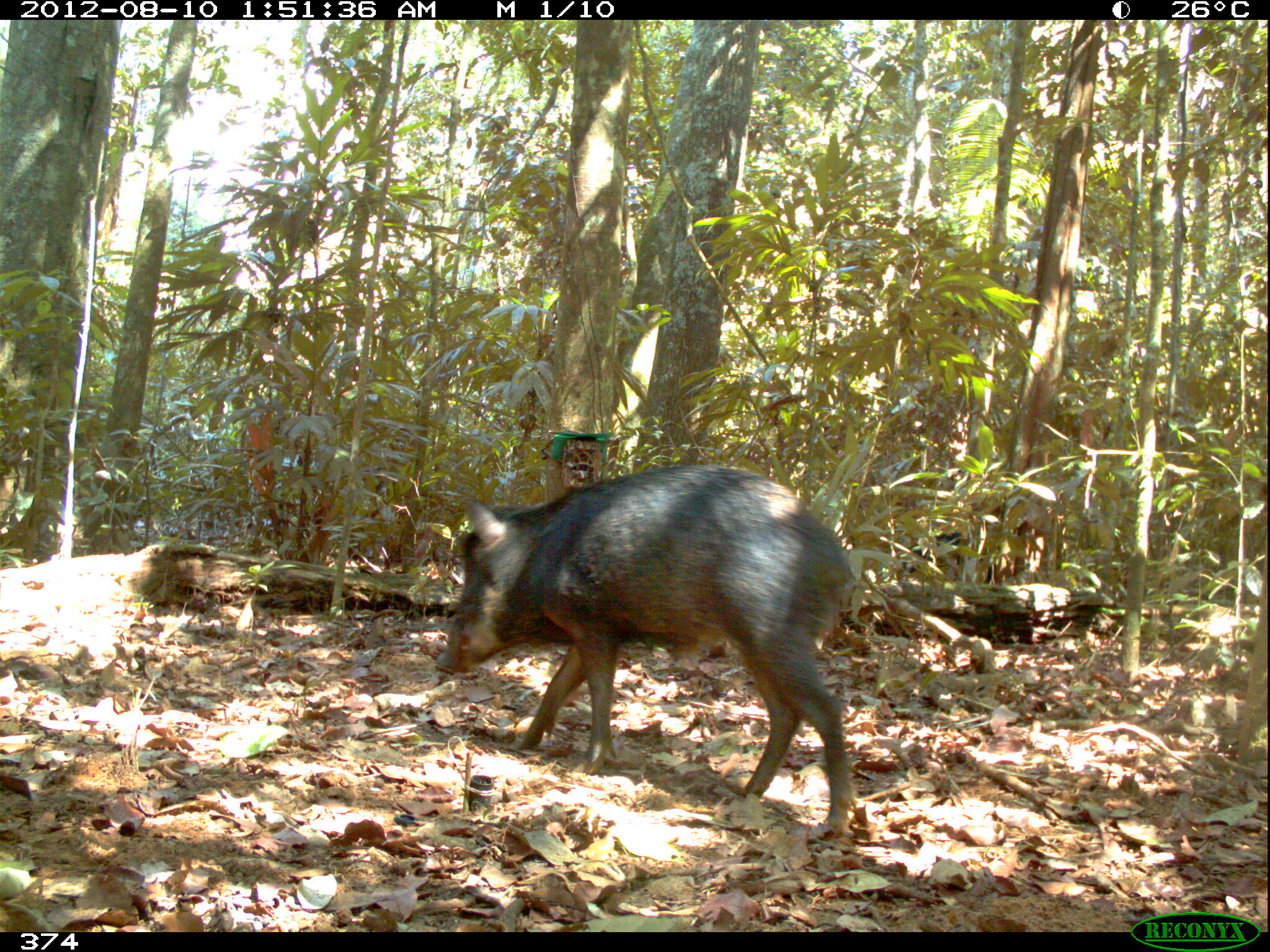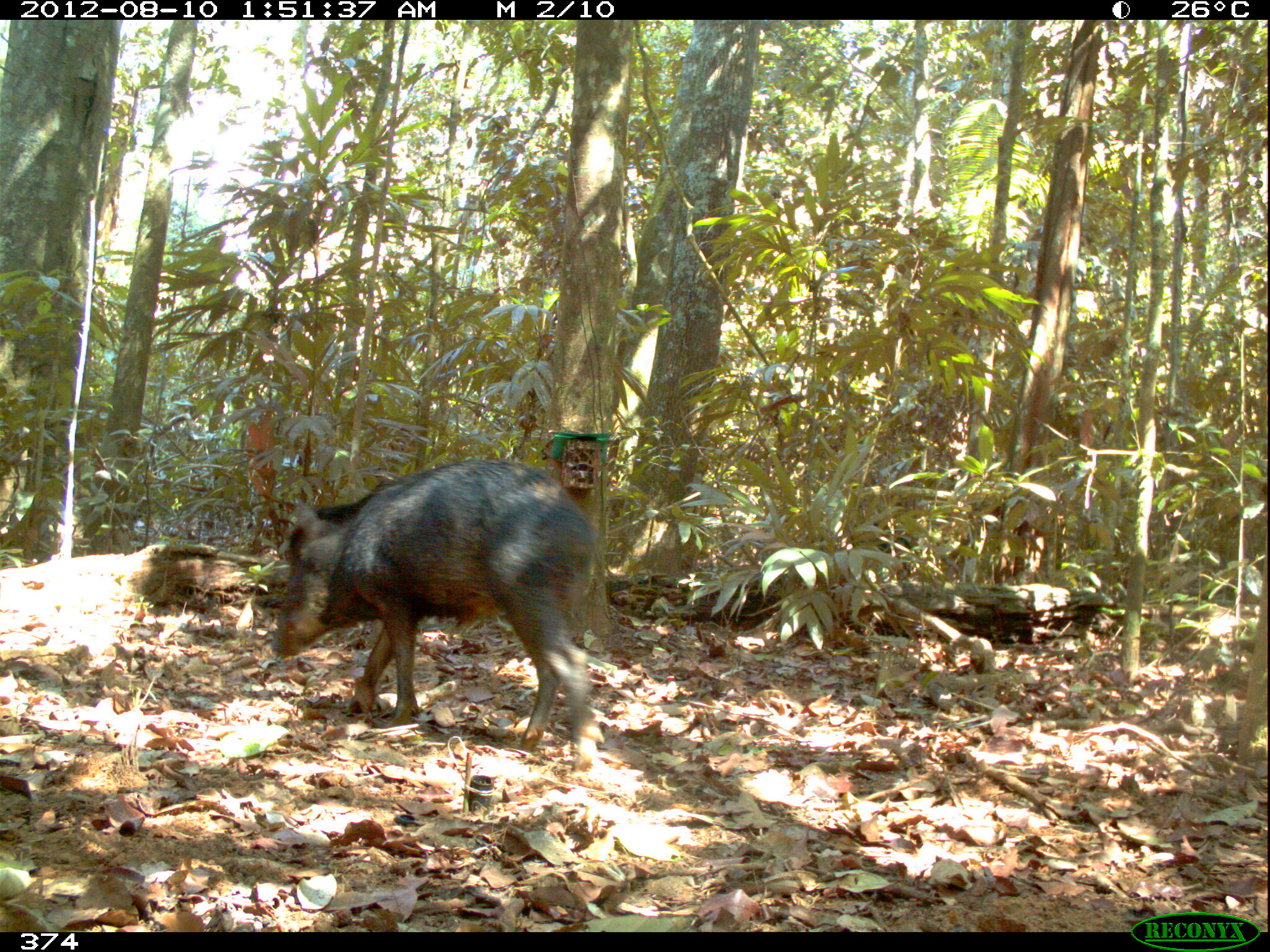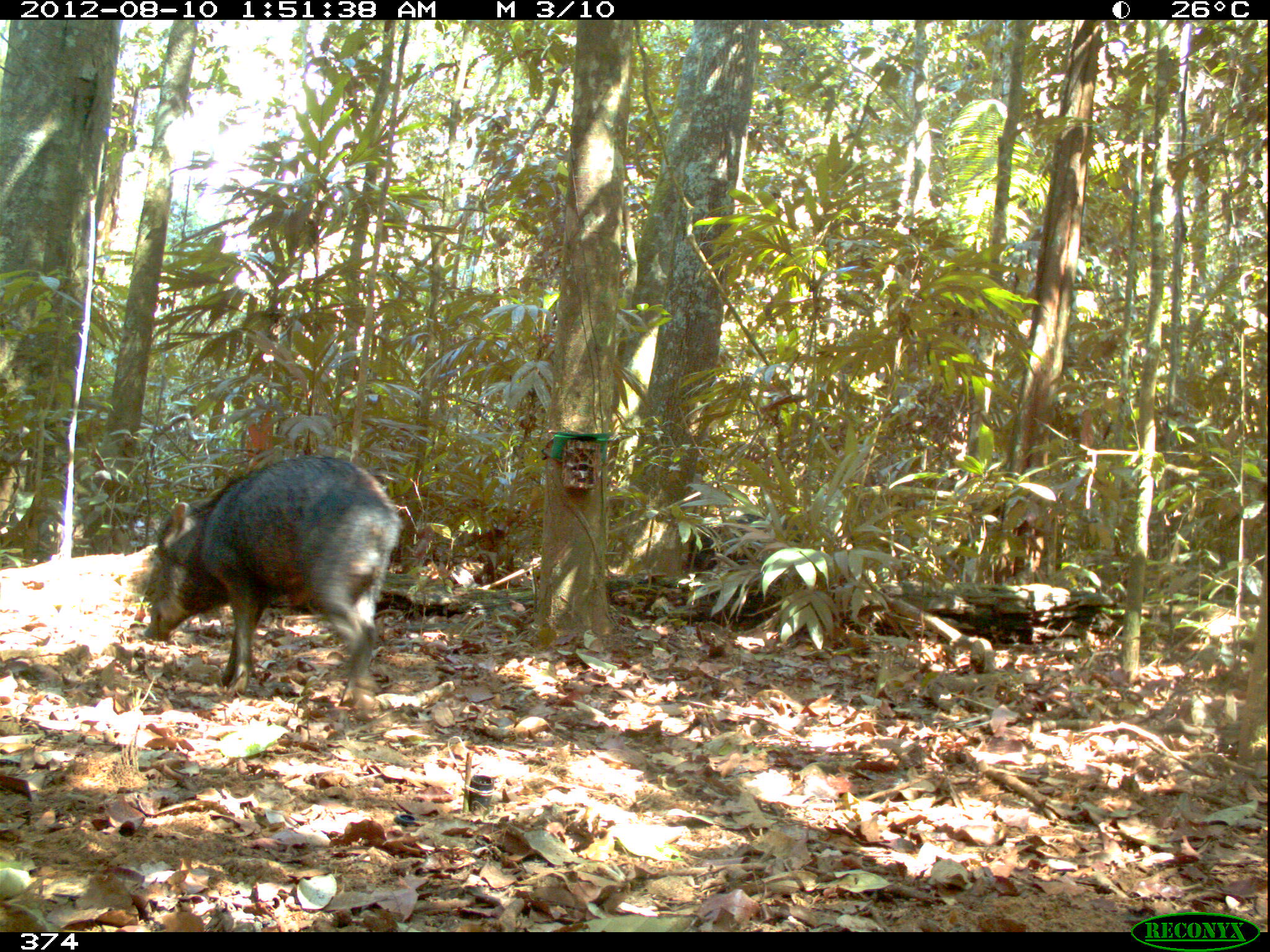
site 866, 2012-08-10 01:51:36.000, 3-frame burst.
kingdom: Animalia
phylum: Chordata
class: Mammalia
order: Artiodactyla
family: Tayassuidae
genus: Tayassu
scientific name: Tayassu pecari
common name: white-lipped peccary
Tayassu pecari (white-lipped peccary).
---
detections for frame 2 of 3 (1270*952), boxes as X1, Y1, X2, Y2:
tayassu pecari: 268, 457, 600, 773; 864, 524, 928, 577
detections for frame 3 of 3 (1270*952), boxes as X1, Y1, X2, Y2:
tayassu pecari: 141, 453, 403, 717; 688, 512, 772, 572